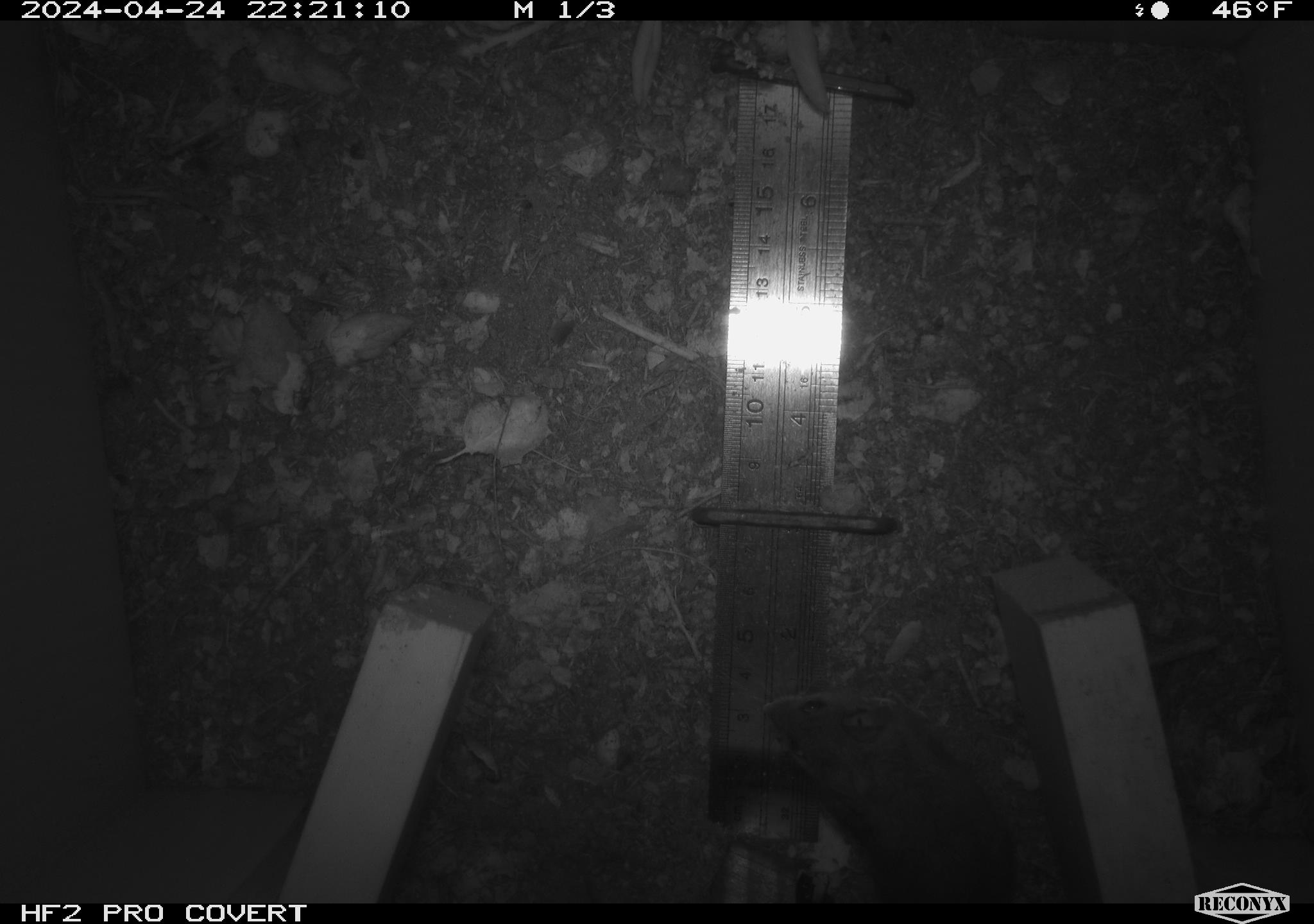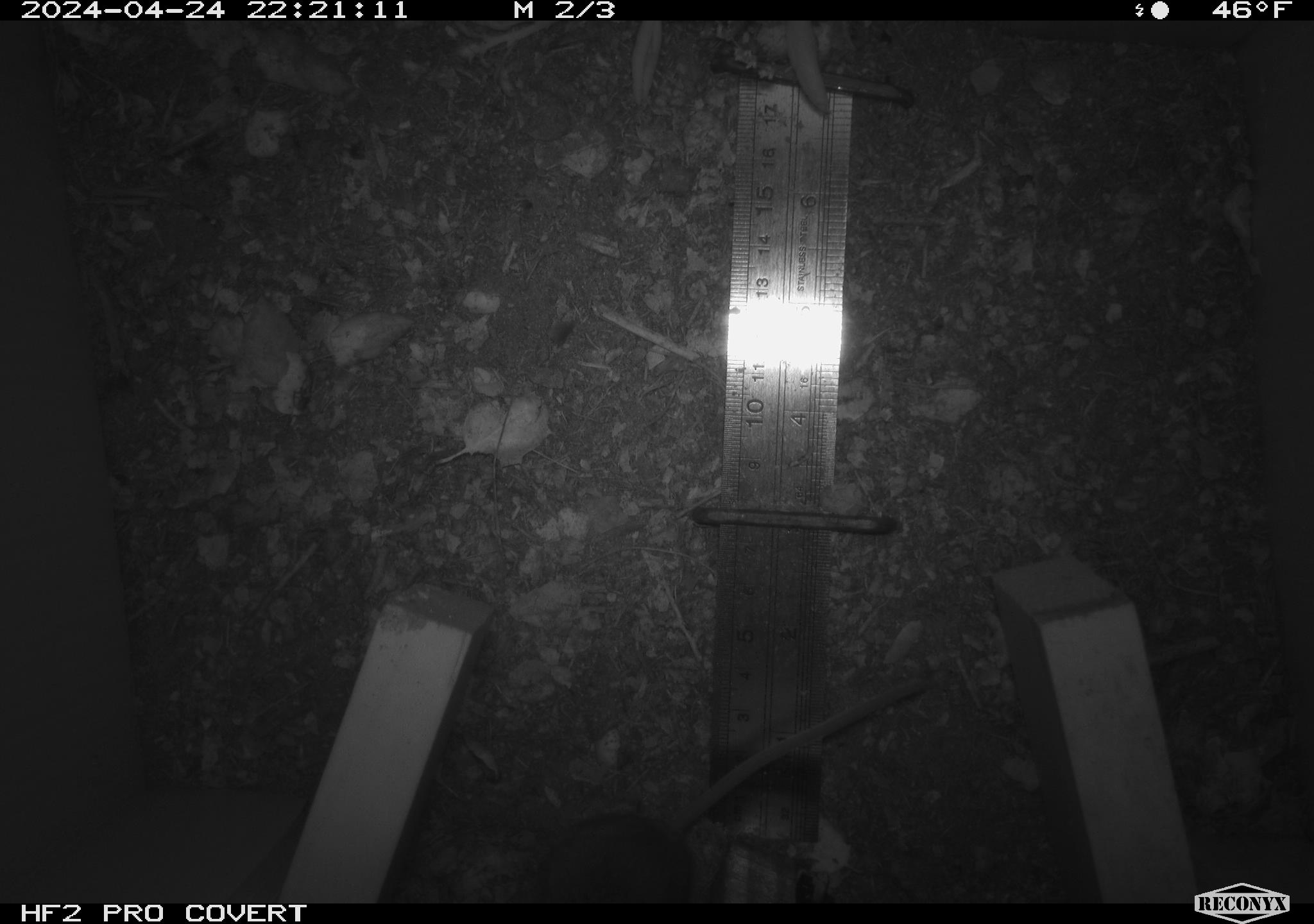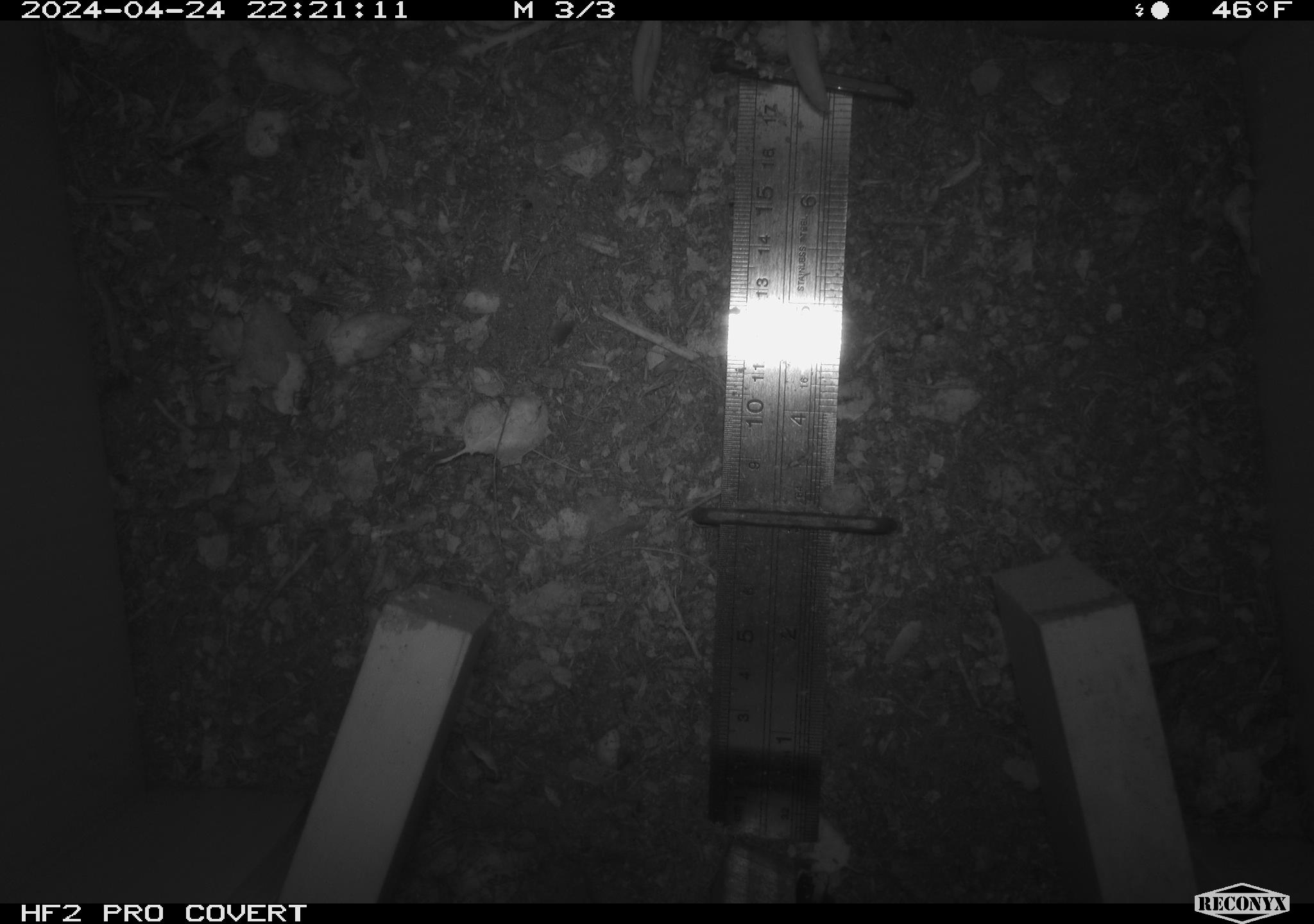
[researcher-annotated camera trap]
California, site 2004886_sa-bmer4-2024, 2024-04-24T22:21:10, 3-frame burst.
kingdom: Animalia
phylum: Chordata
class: Mammalia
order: Rodentia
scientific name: Rodentia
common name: mouse species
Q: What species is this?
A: Mouse species (Rodentia).